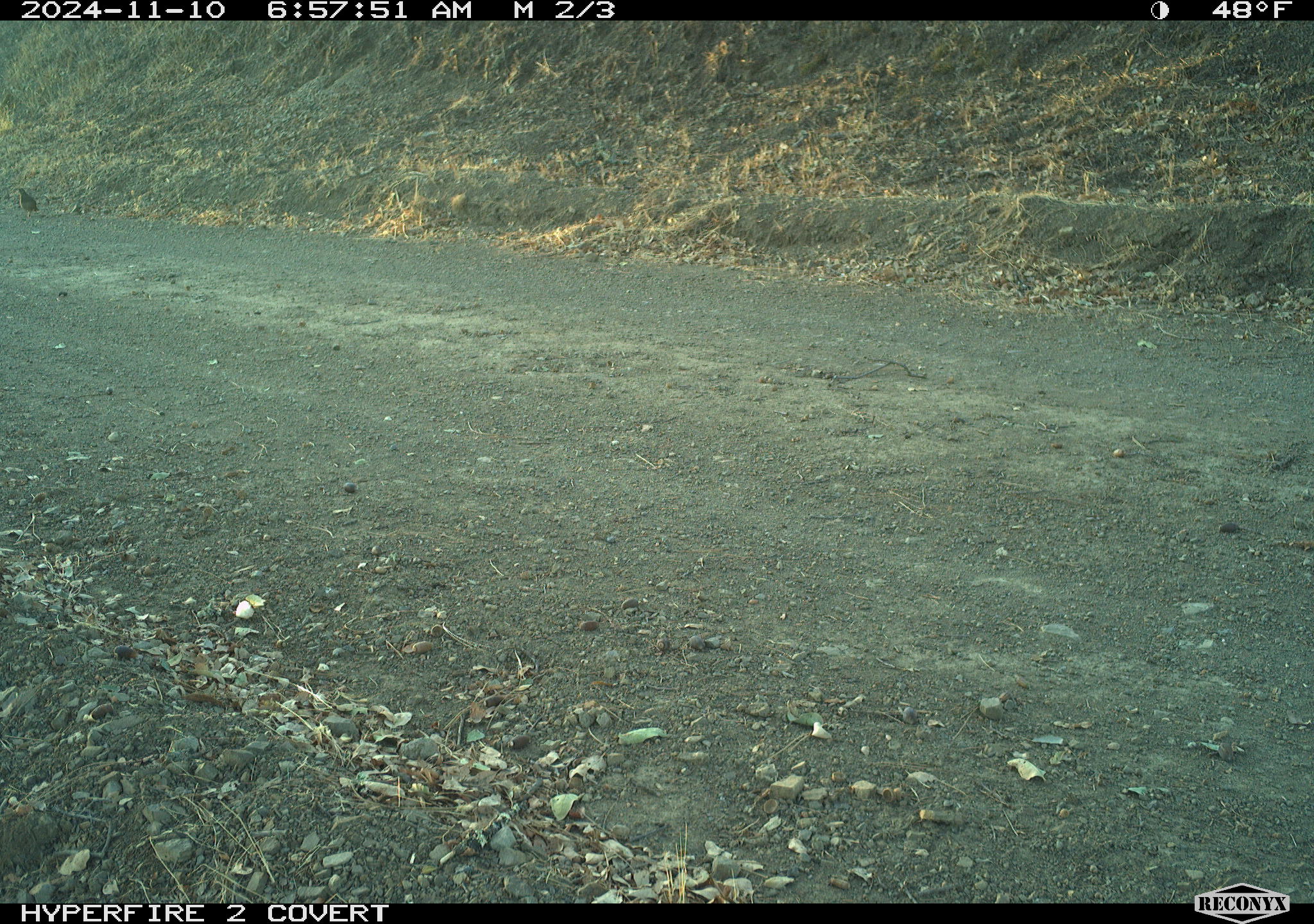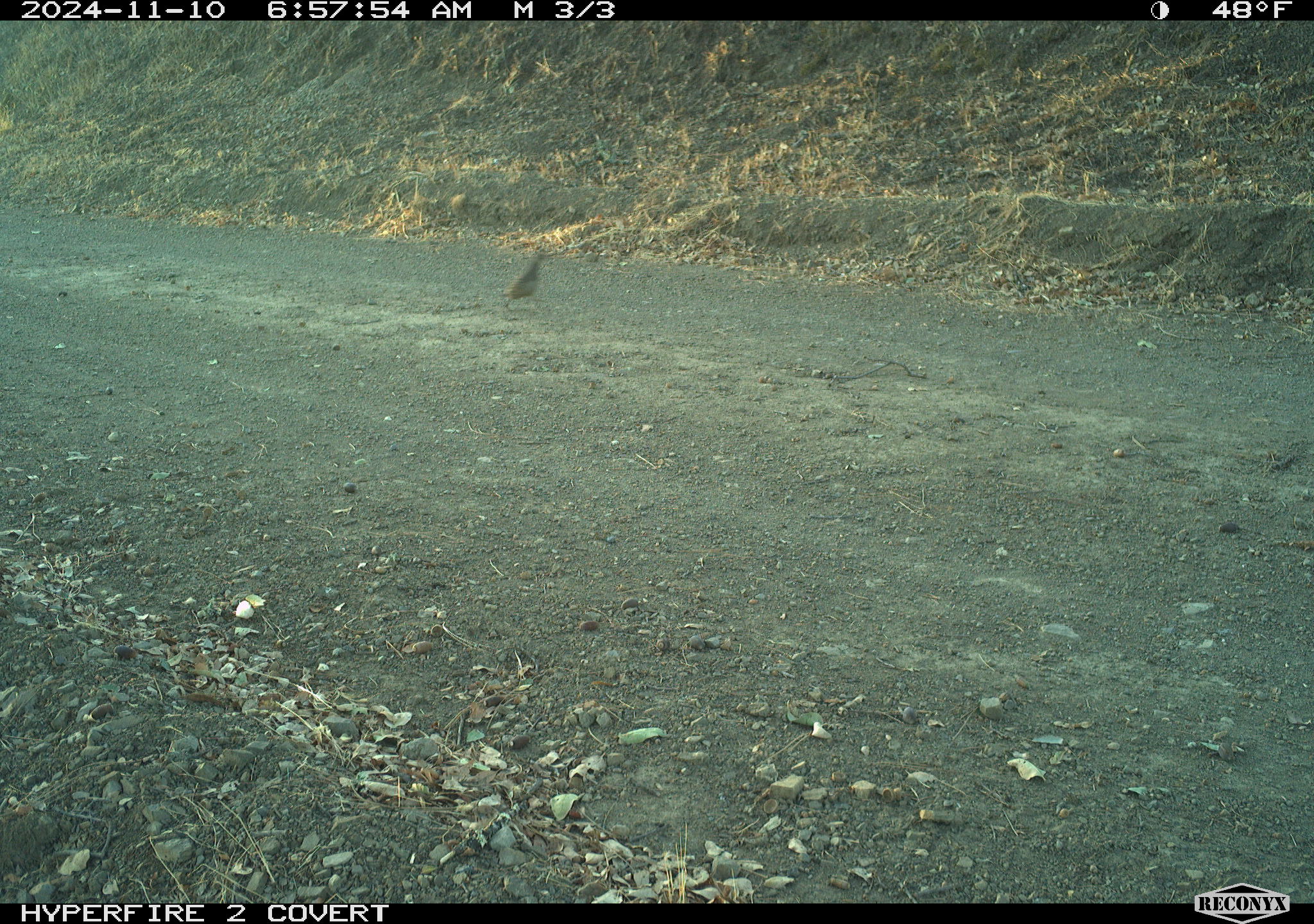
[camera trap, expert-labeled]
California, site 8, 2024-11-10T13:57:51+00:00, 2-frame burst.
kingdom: Animalia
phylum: Chordata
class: Aves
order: Galliformes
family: Odontophoridae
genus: Callipepla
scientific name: Callipepla californica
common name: california quail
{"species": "california quail (Callipepla californica)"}